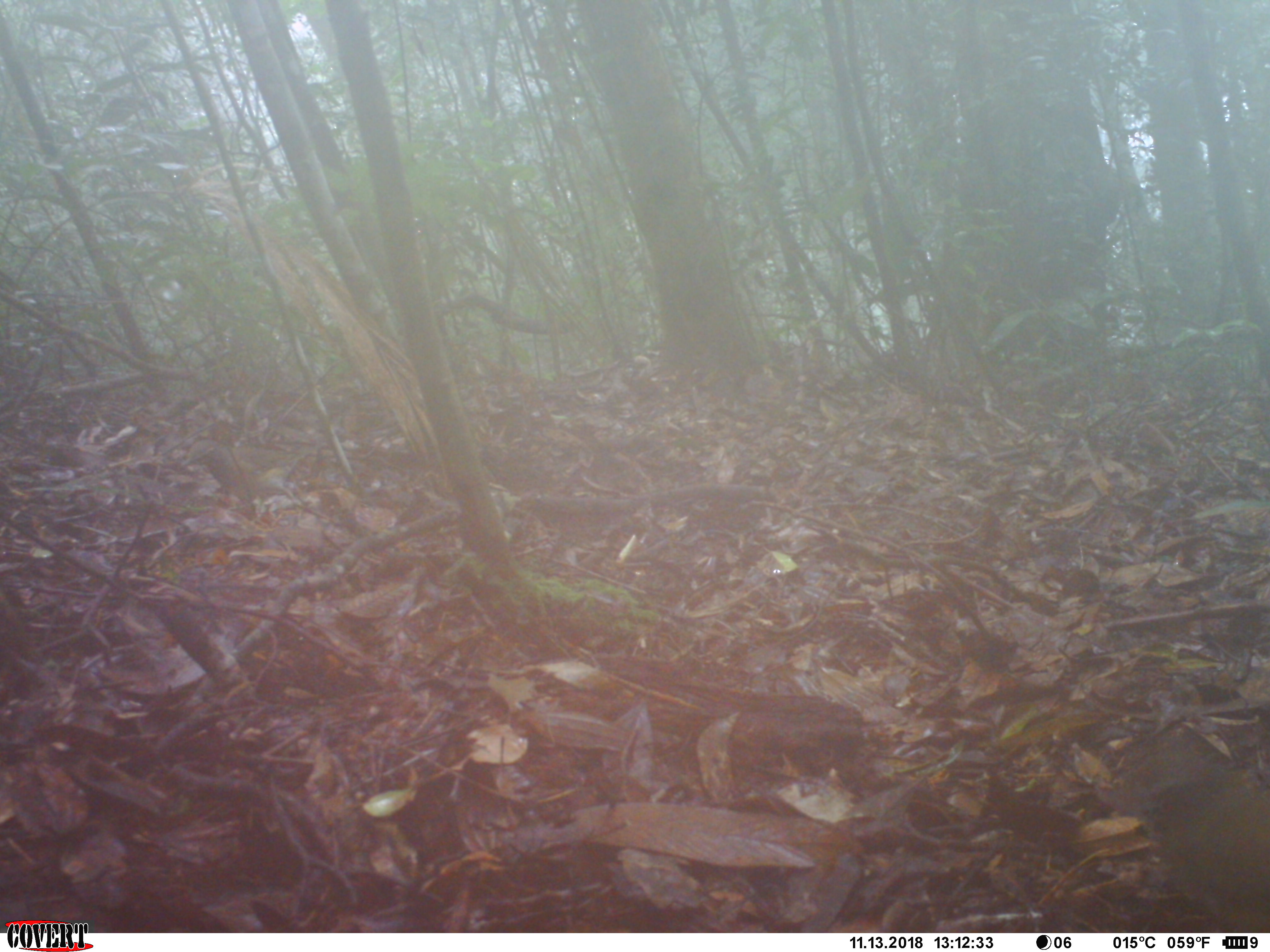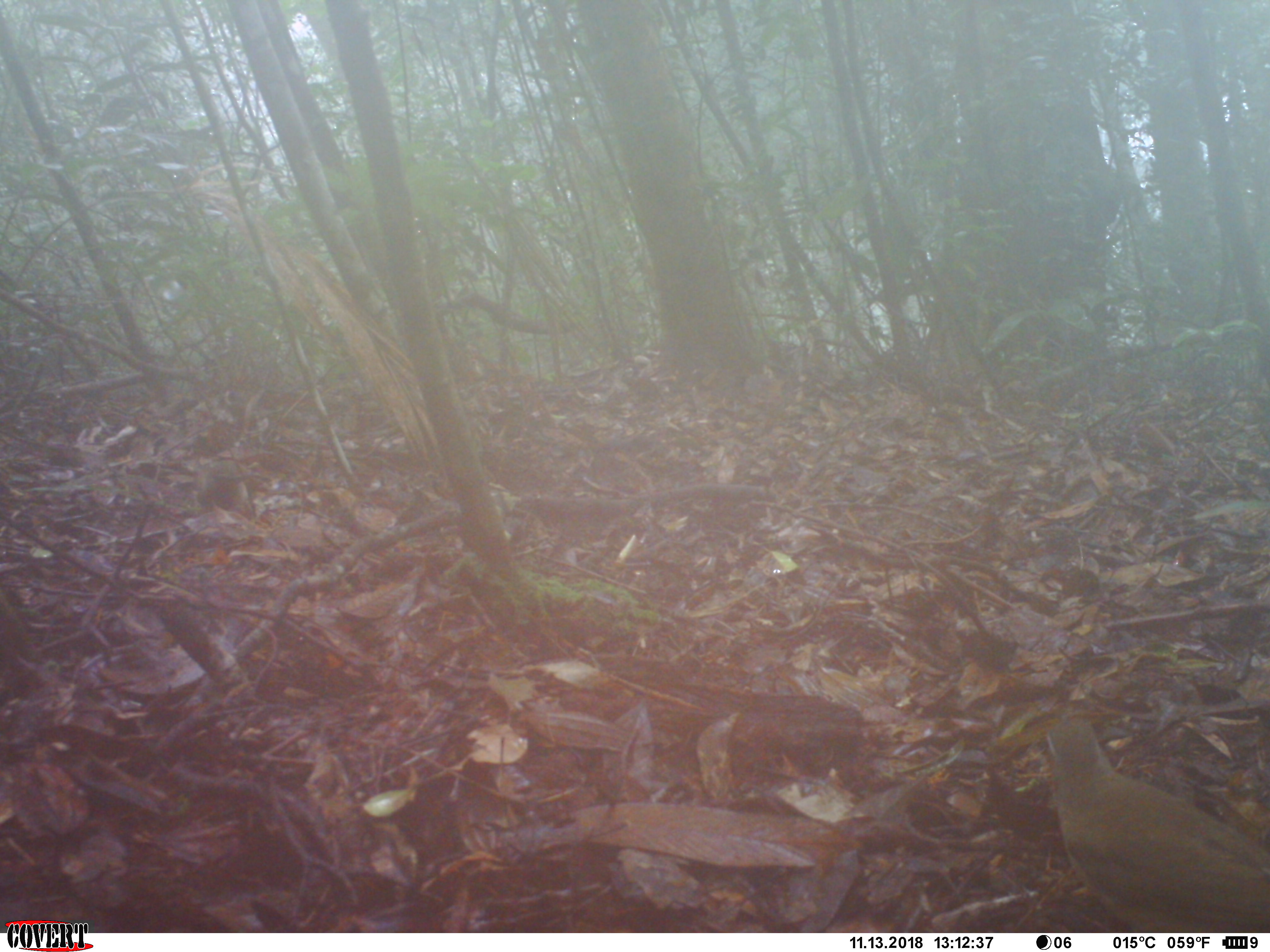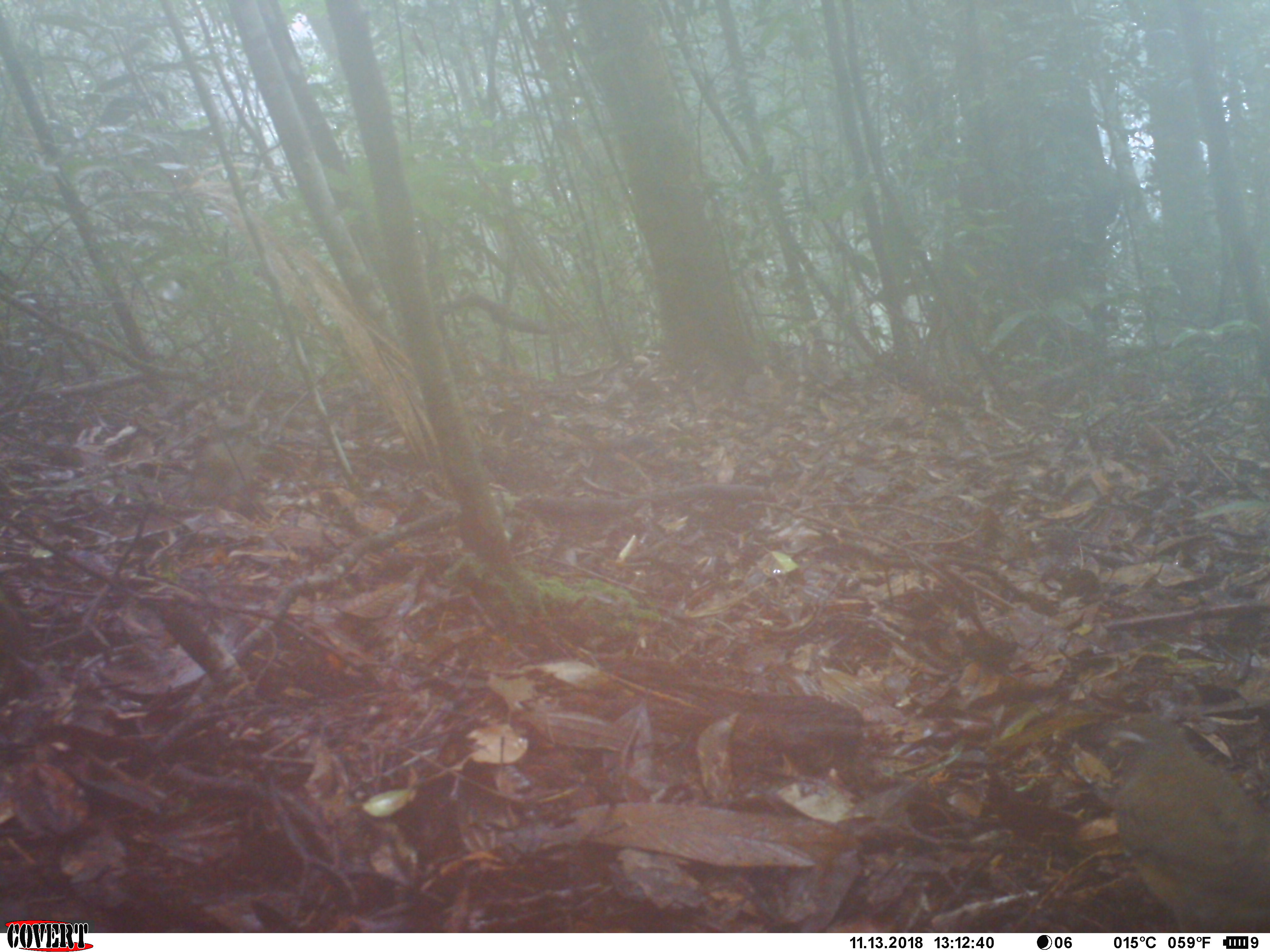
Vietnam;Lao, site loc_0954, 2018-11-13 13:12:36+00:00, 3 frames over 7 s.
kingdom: Animalia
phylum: Chordata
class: Aves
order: Passeriformes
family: Turdidae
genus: Turdus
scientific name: Turdus obscurus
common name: eyebrowed thrush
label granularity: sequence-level